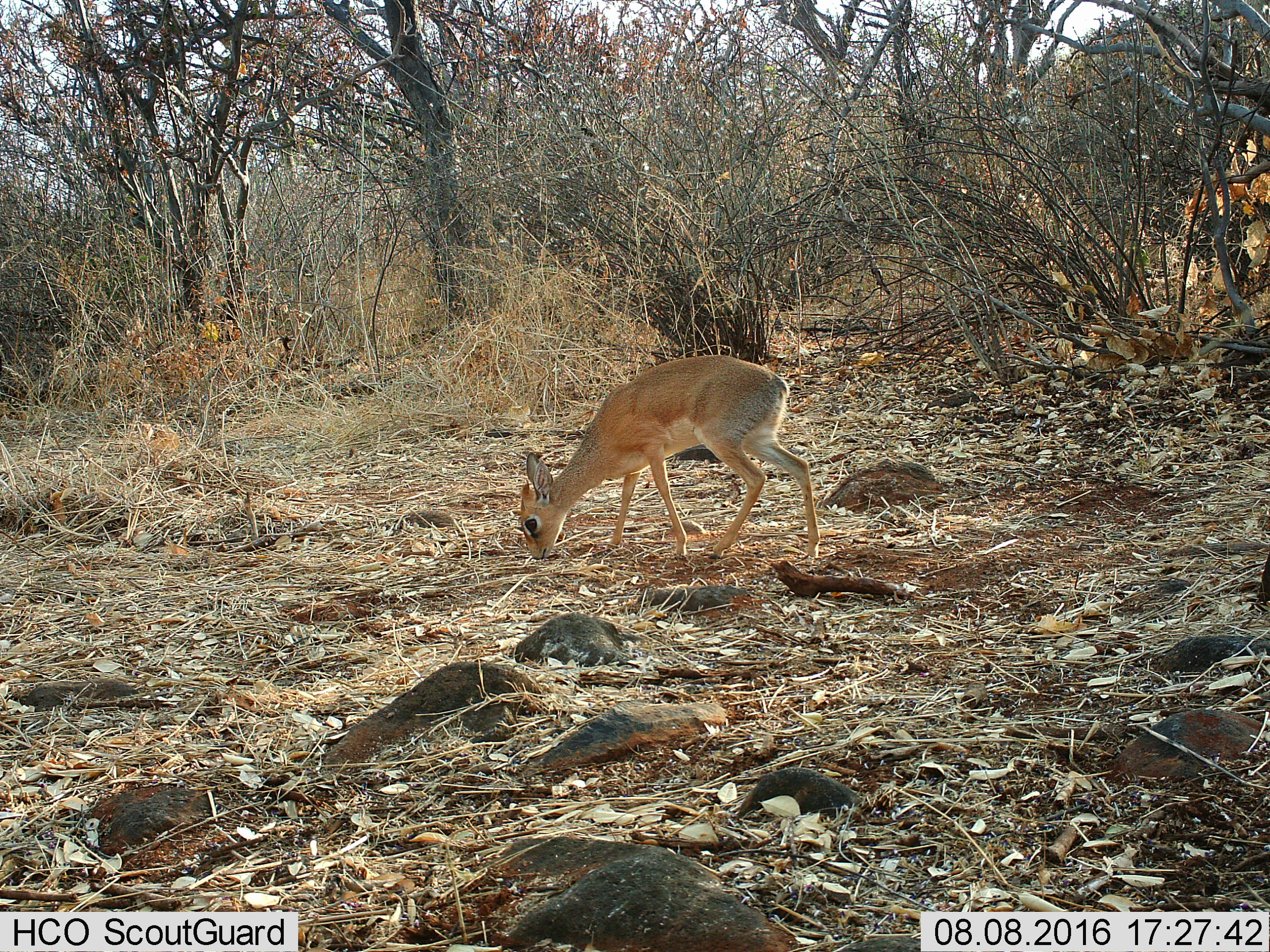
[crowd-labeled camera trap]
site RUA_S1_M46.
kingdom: Animalia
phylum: Chordata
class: Mammalia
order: Artiodactyla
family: Bovidae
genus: Madoqua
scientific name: Madoqua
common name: dik-dik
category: dikdik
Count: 1.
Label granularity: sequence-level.